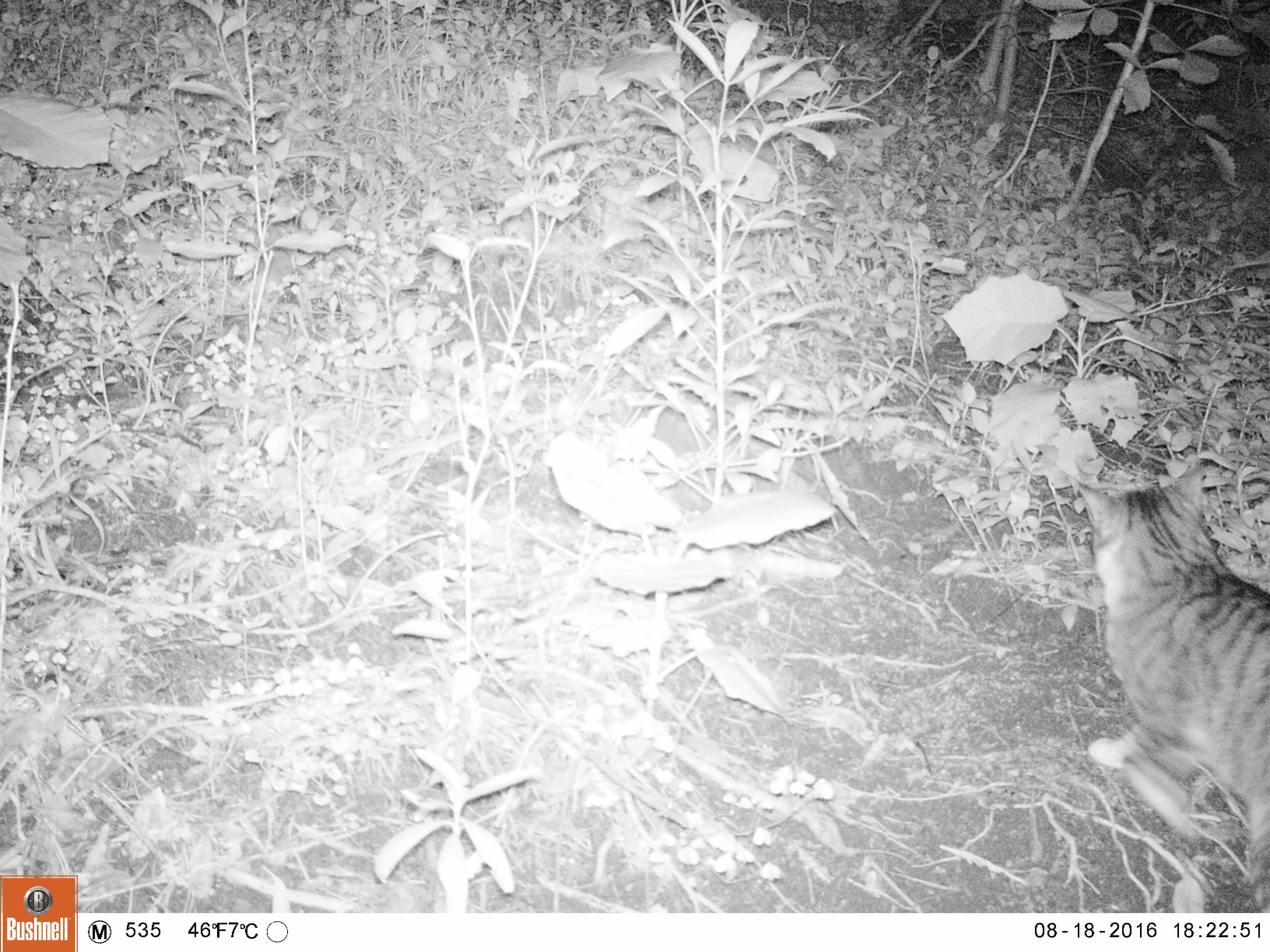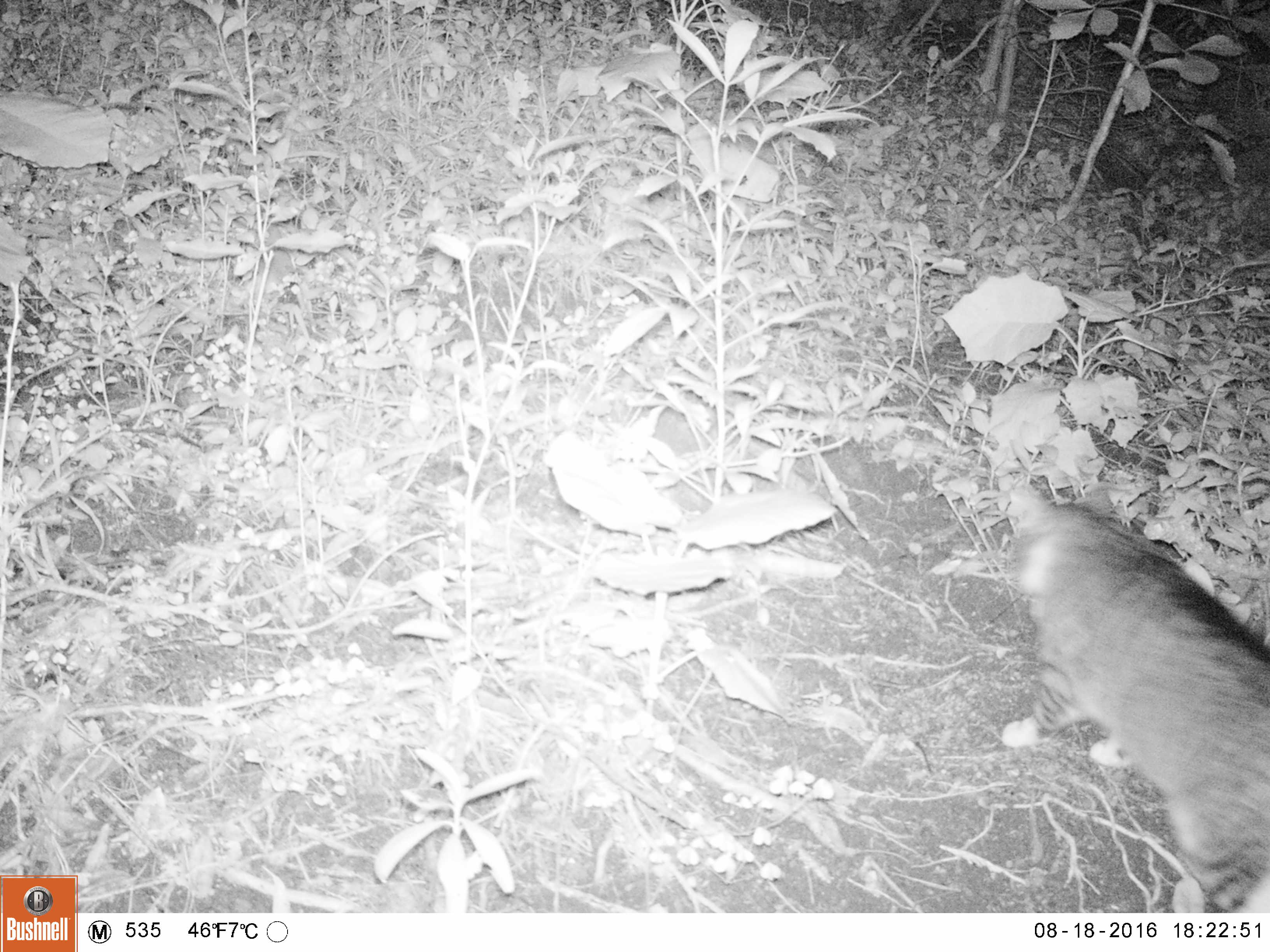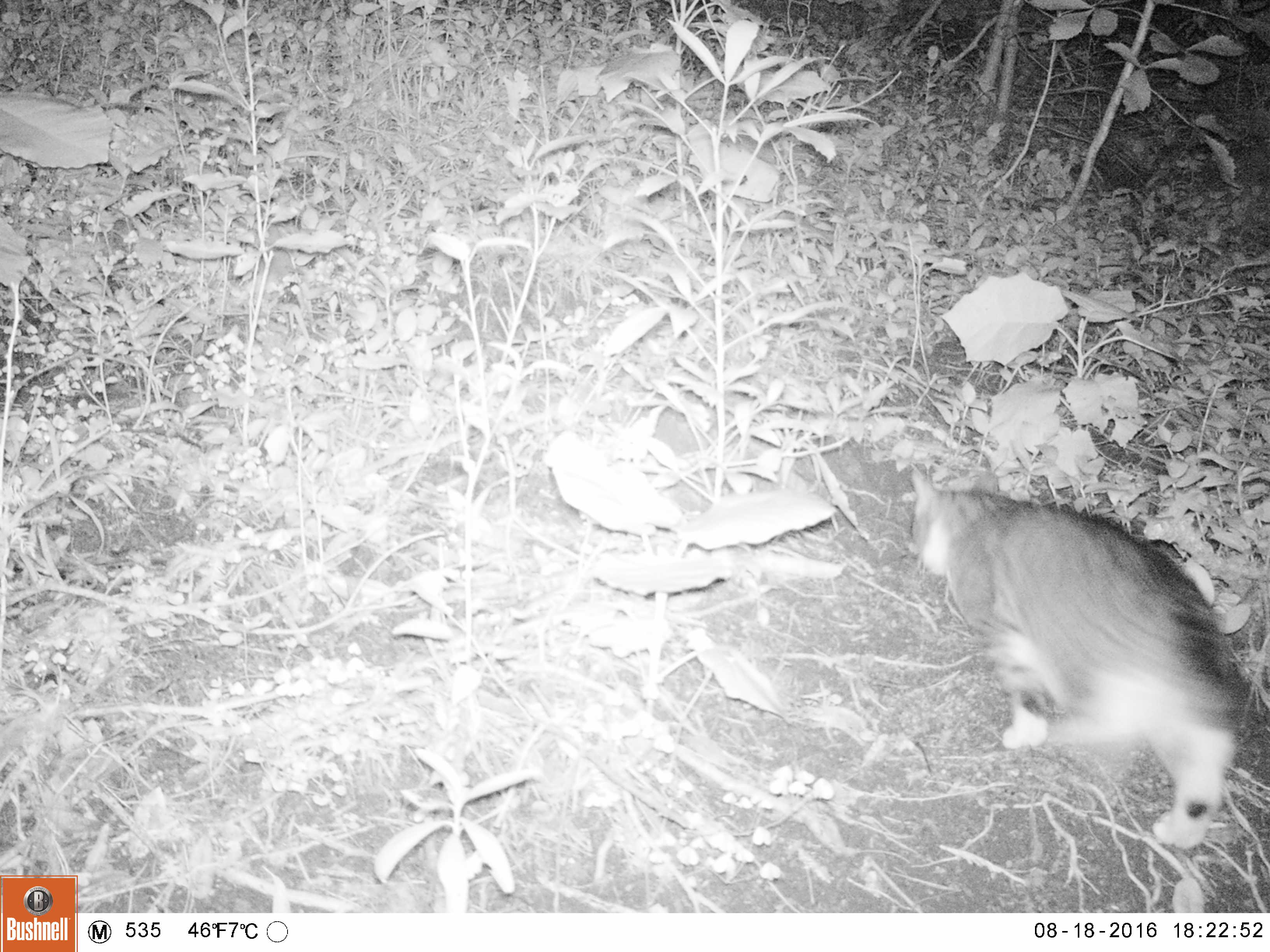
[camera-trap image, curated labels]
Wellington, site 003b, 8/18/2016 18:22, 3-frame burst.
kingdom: Animalia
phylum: Chordata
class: Mammalia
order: Carnivora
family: Felidae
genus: Felis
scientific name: Felis catus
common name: cat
Cat (Felis catus).